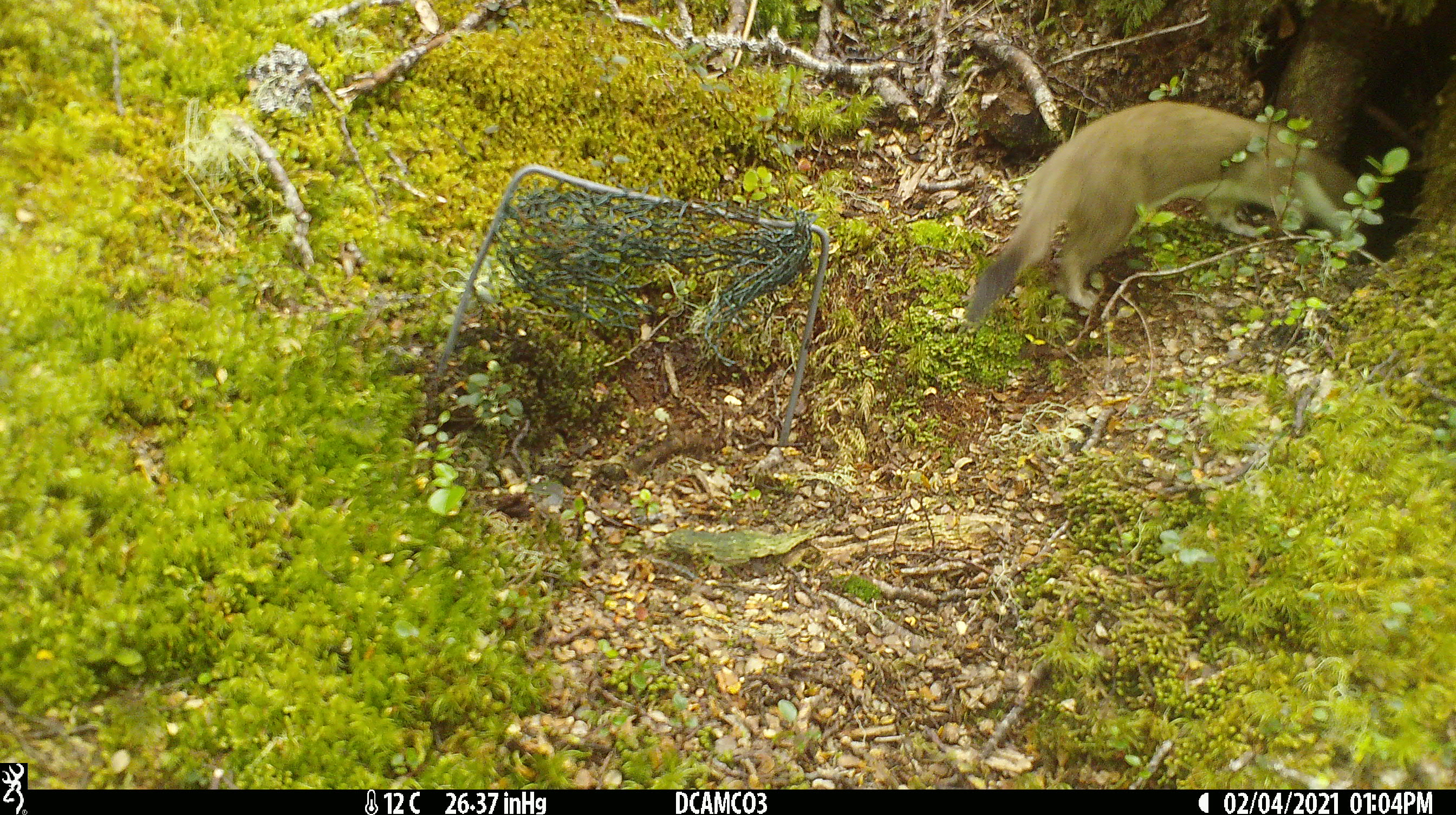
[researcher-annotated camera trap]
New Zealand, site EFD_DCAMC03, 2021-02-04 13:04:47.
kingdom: Animalia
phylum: Chordata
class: Mammalia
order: Carnivora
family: Mustelidae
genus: Mustela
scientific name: Mustela erminea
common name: stoat